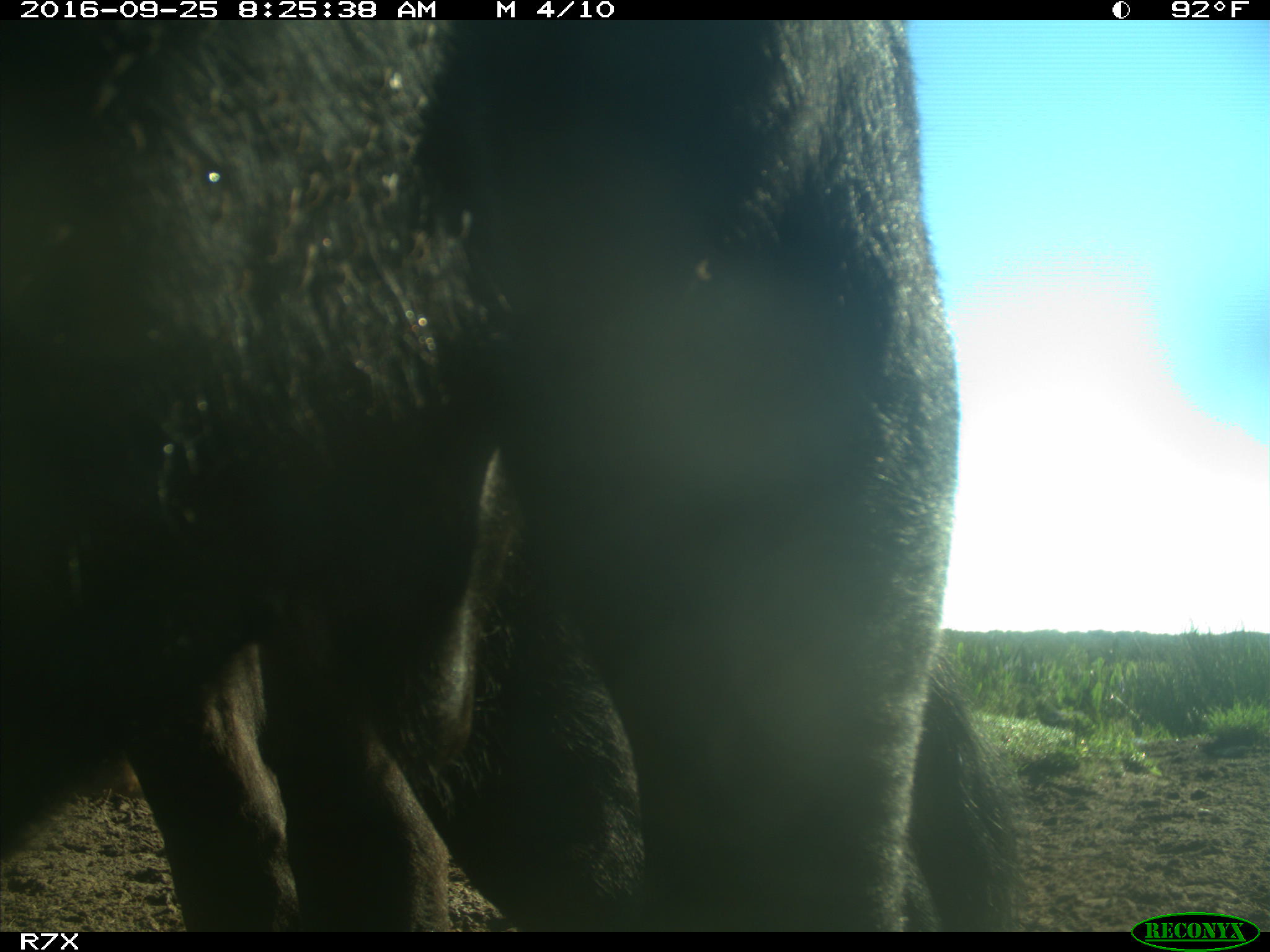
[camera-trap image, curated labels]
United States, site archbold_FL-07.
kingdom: Animalia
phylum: Chordata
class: Mammalia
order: Artiodactyla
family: Bovidae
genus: Bos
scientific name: Bos taurus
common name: domestic cow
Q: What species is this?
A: Bos taurus (domestic cow).